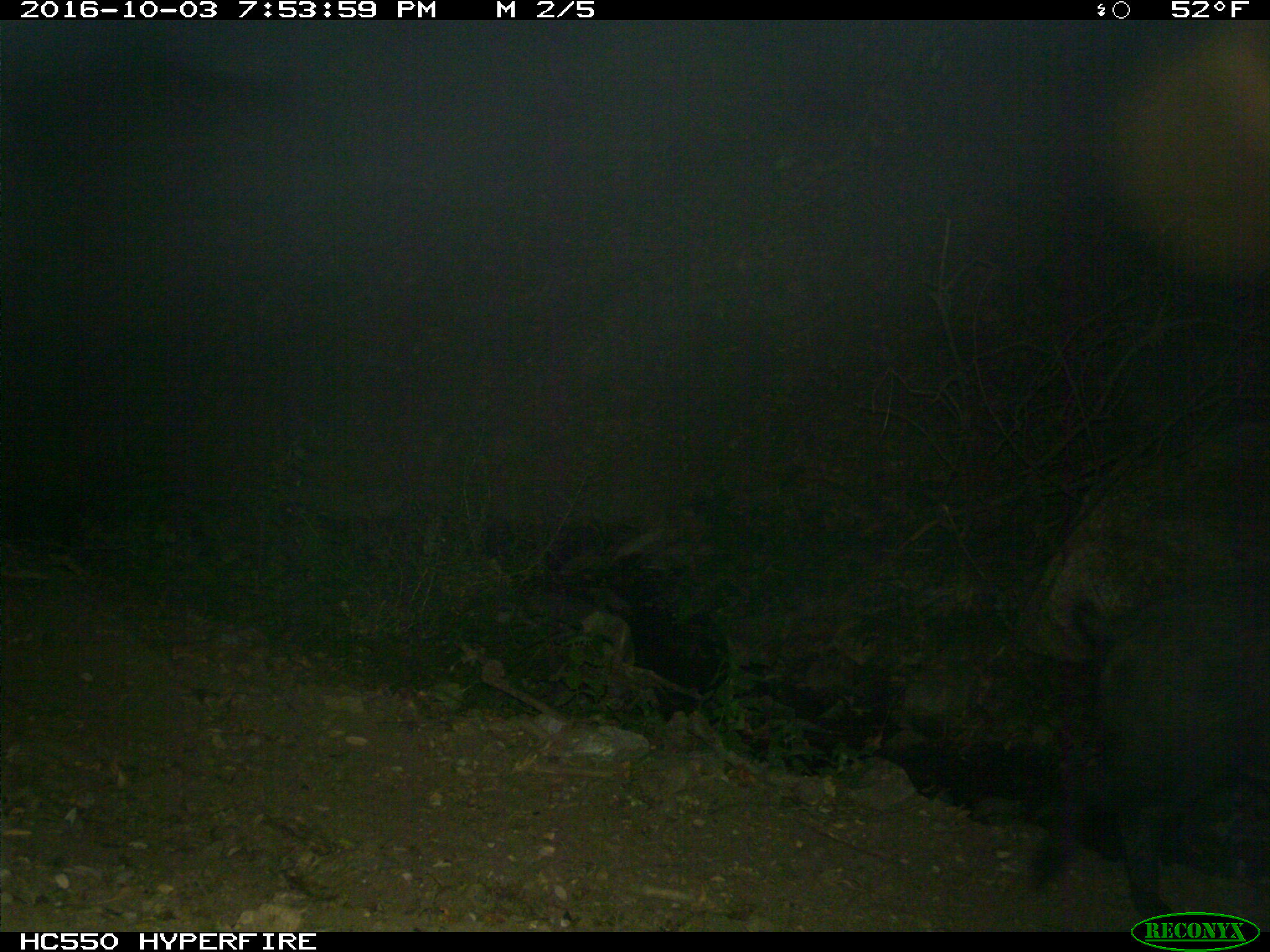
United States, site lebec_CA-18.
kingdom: Animalia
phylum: Chordata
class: Mammalia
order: Artiodactyla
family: Suidae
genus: Sus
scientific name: Sus scrofa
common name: wild boar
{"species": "Sus scrofa (wild boar)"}